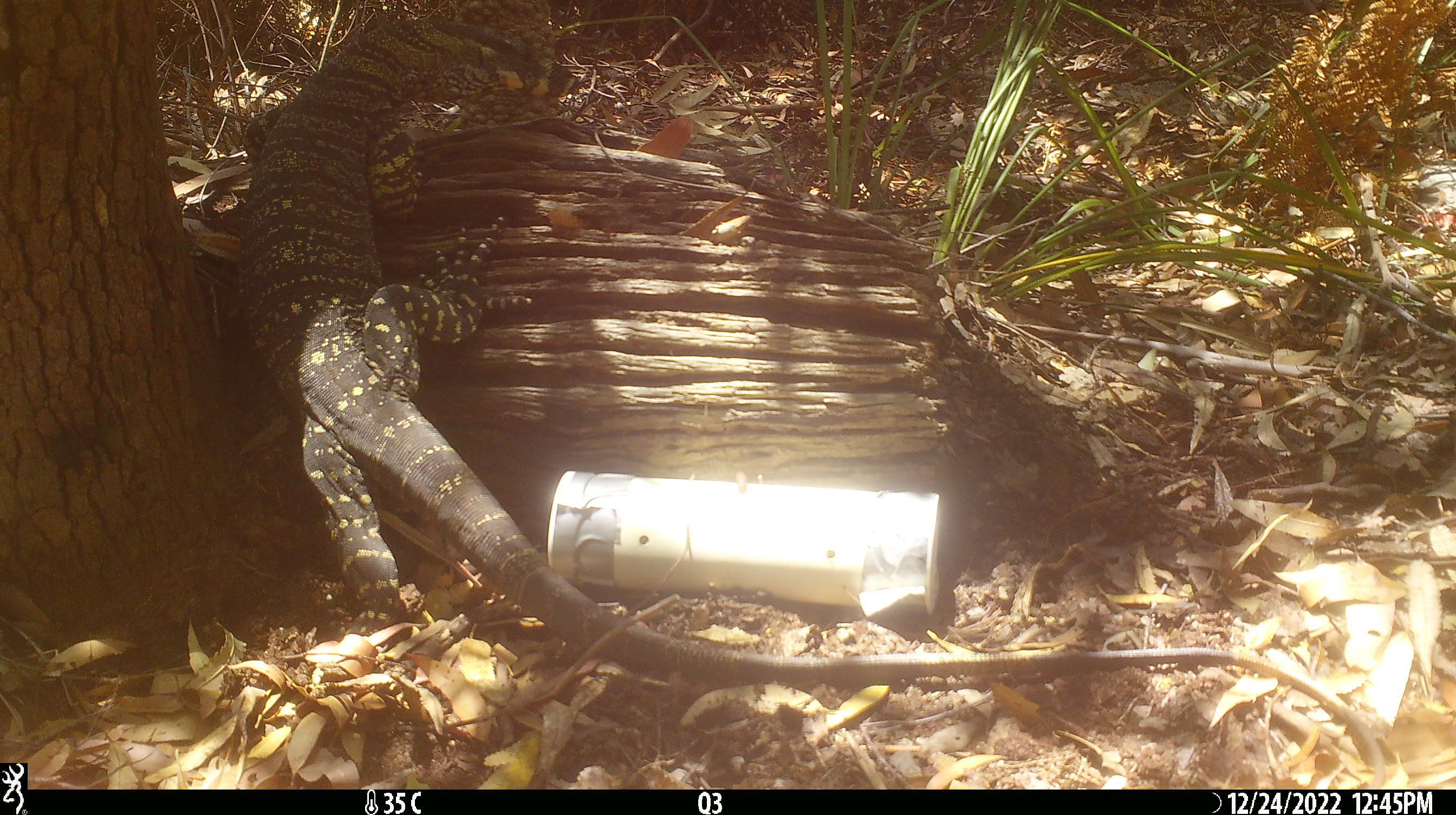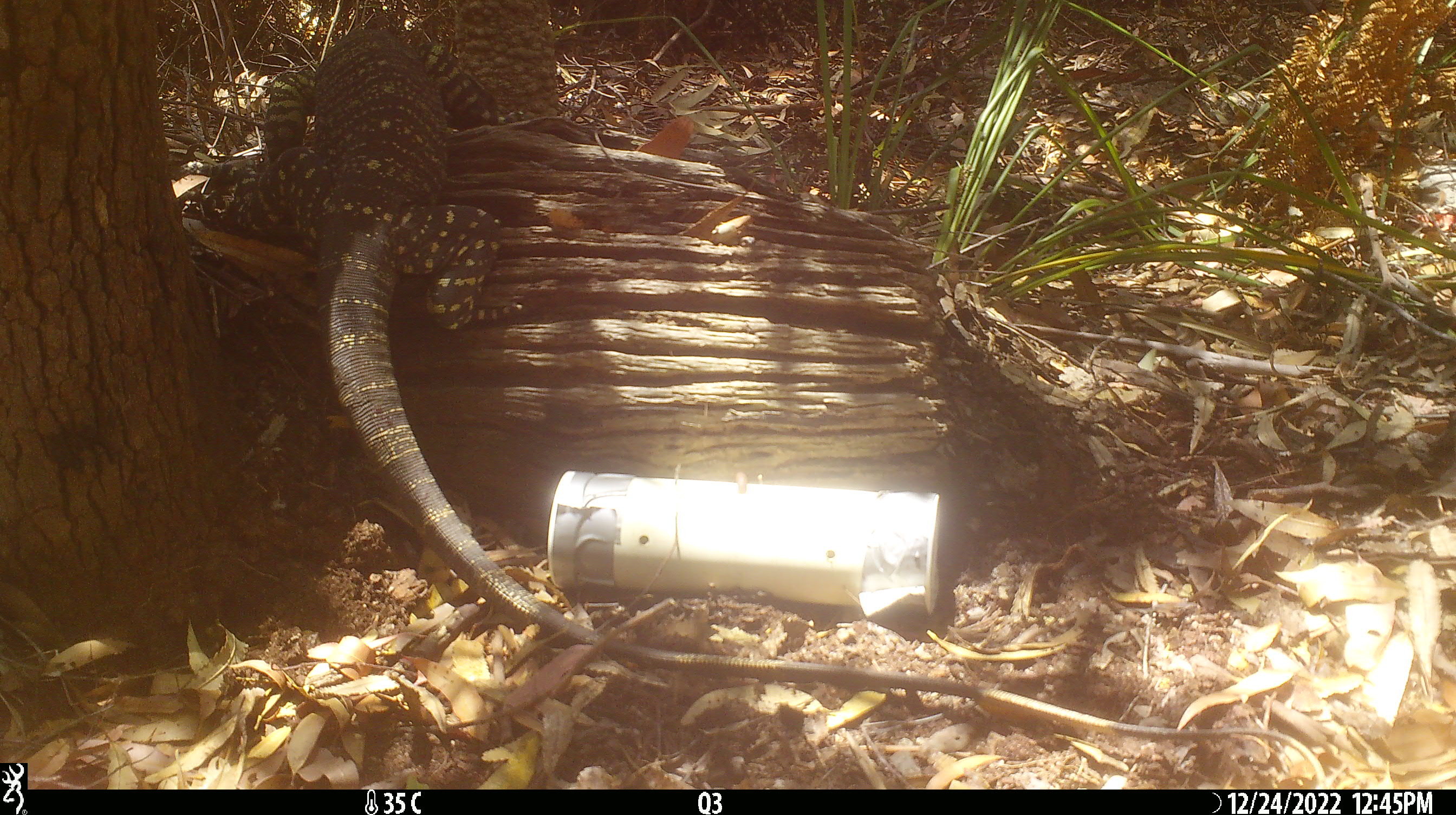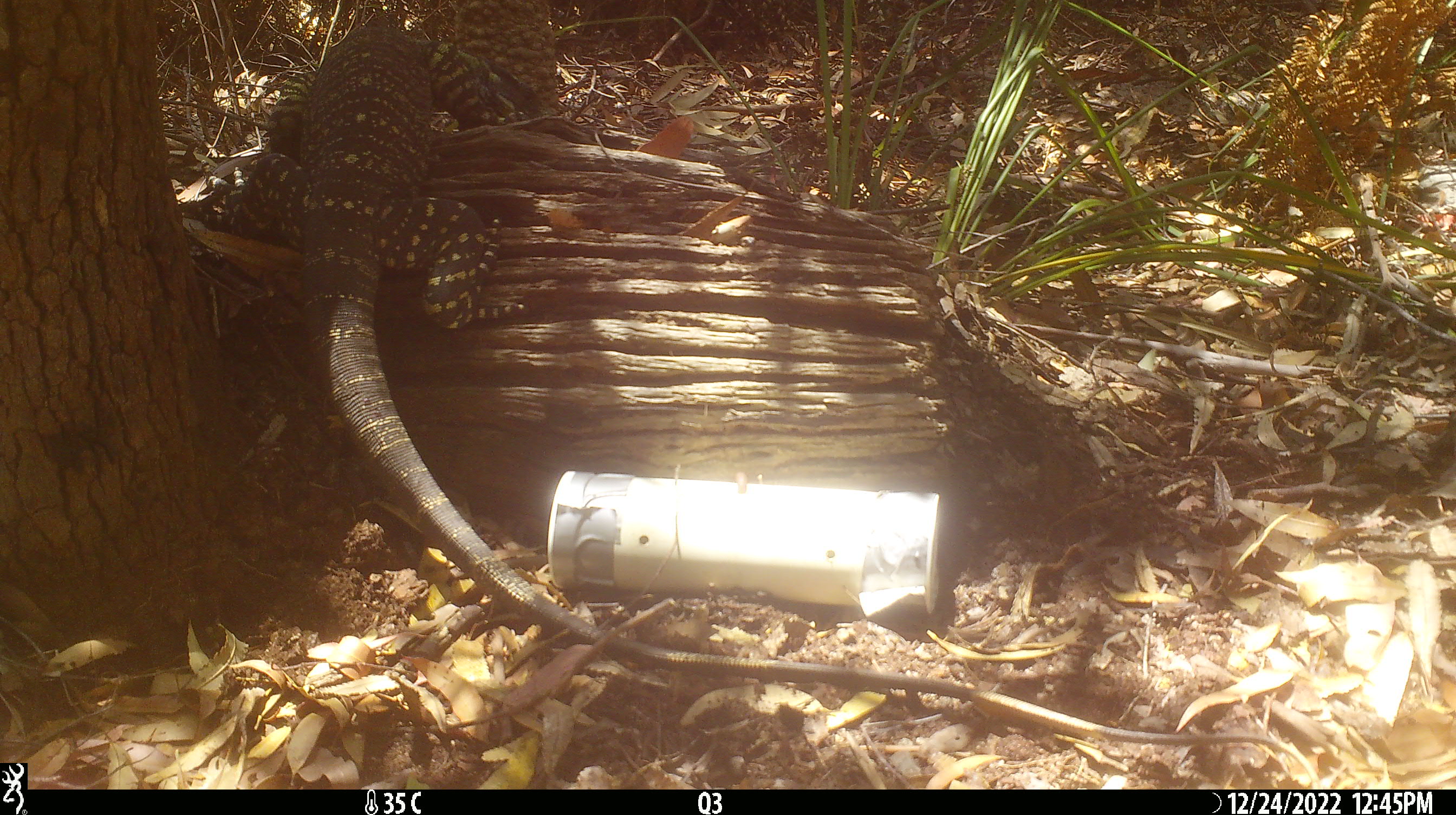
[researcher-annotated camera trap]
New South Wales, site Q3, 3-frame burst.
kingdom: Animalia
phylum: Chordata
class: Reptilia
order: Squamata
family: Varanidae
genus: Varanus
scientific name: Varanus varius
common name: lace monitor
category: goanna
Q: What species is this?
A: Goanna (lace monitor) (Varanus varius).